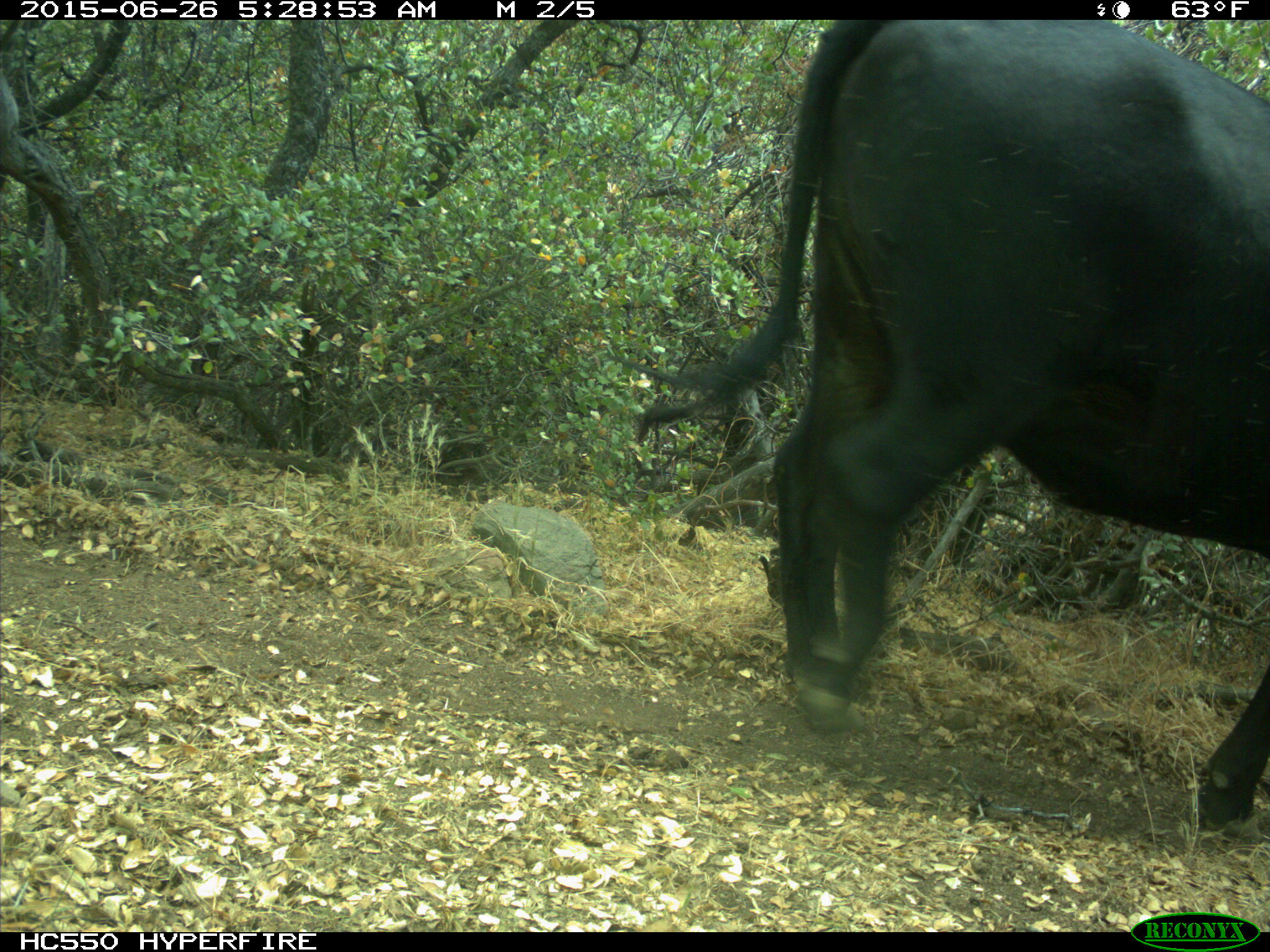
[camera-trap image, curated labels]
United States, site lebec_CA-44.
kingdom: Animalia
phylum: Chordata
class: Mammalia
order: Artiodactyla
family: Bovidae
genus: Bos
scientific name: Bos taurus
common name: domestic cow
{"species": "Bos taurus (domestic cow)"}